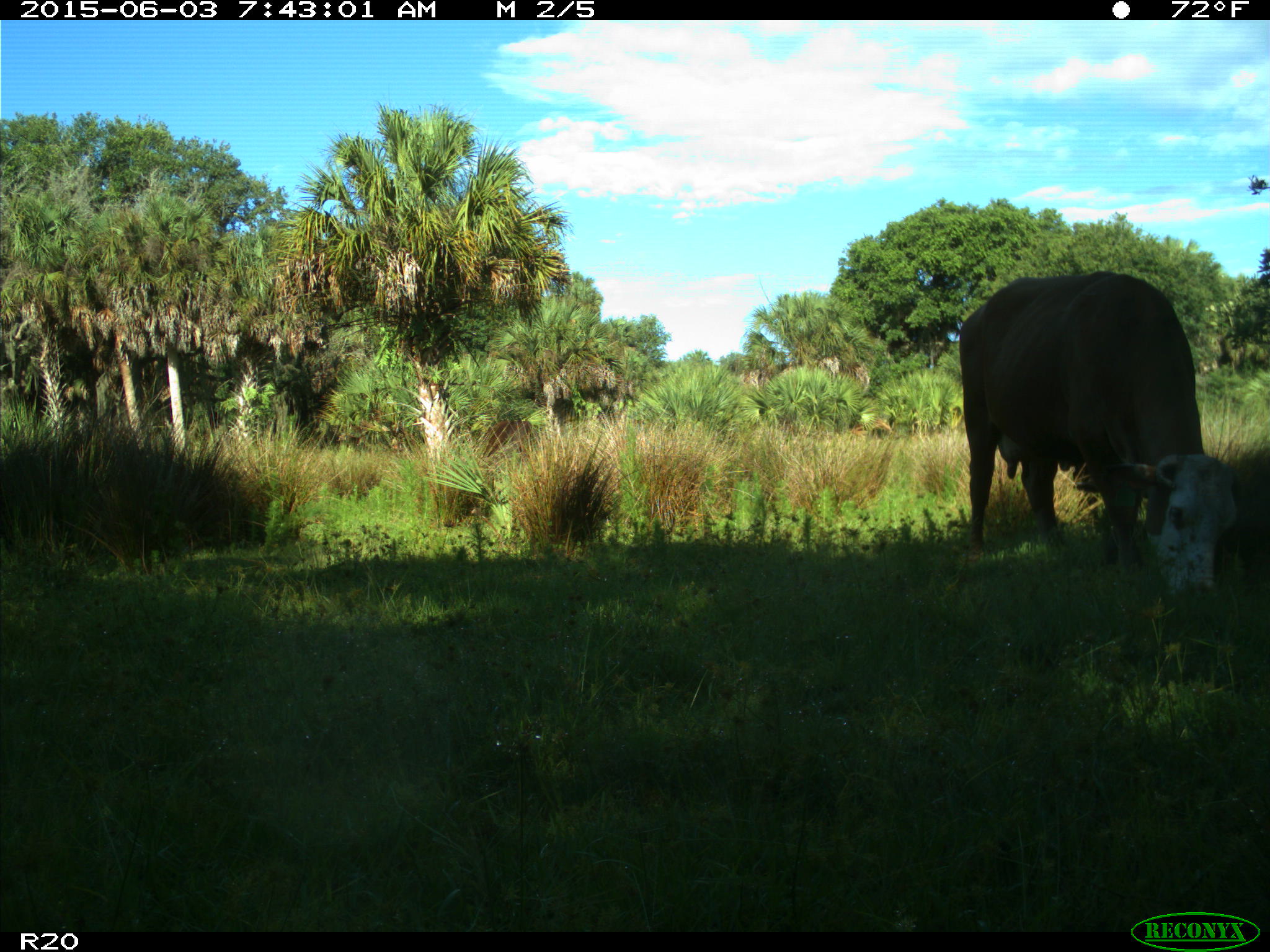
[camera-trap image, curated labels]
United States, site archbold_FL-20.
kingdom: Animalia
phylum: Chordata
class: Mammalia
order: Artiodactyla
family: Bovidae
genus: Bos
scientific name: Bos taurus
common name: domestic cow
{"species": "Bos taurus (domestic cow)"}